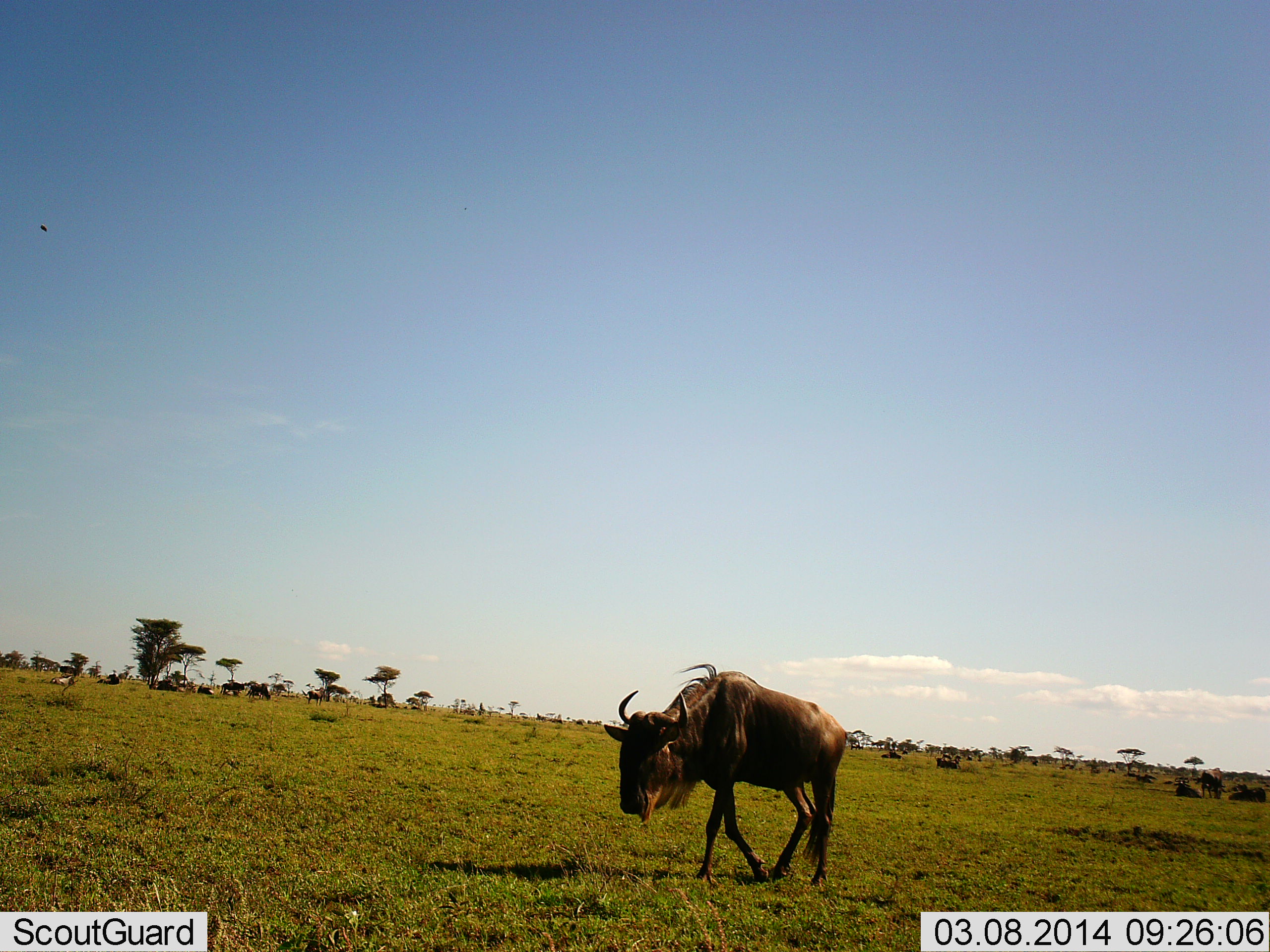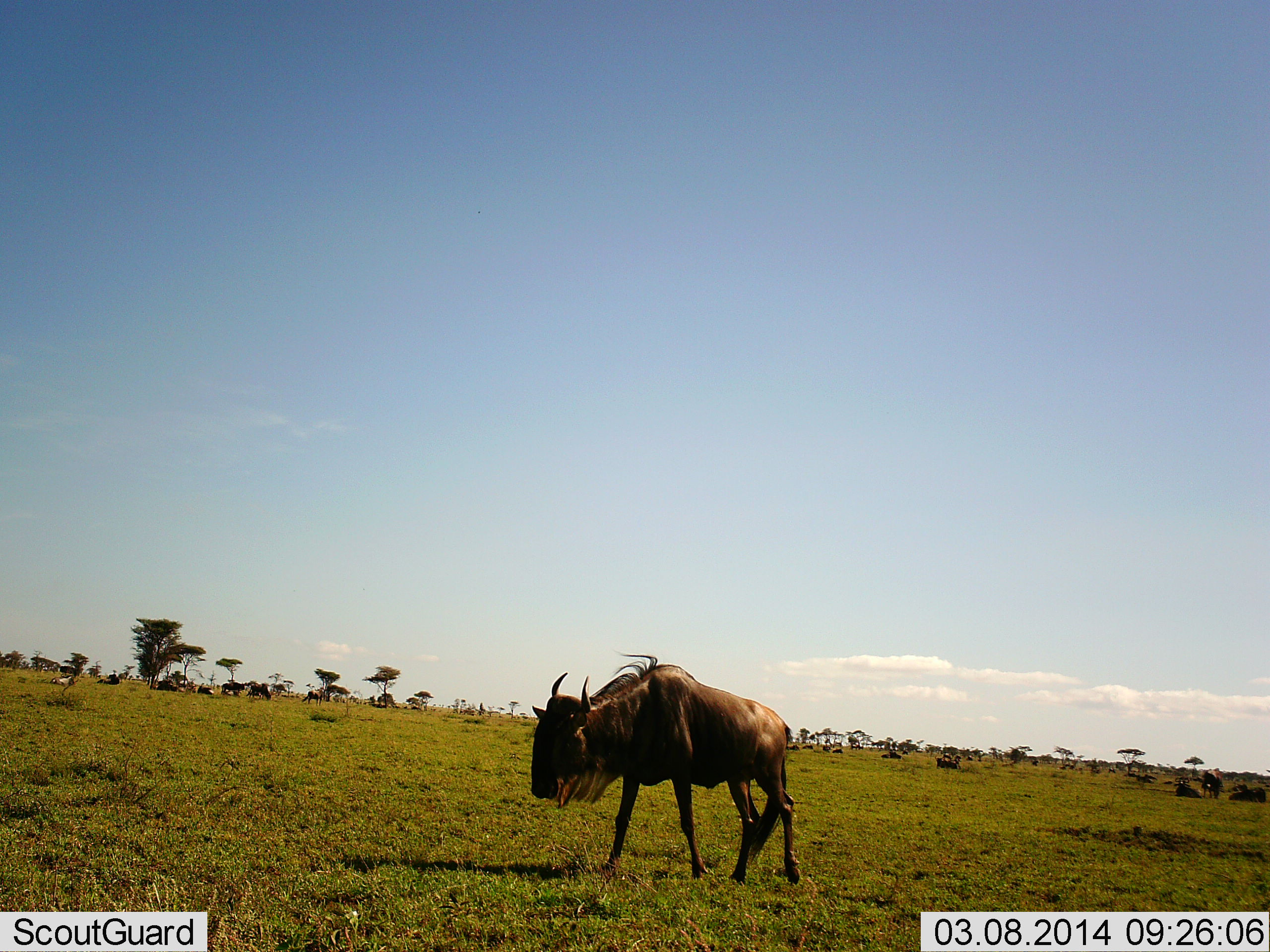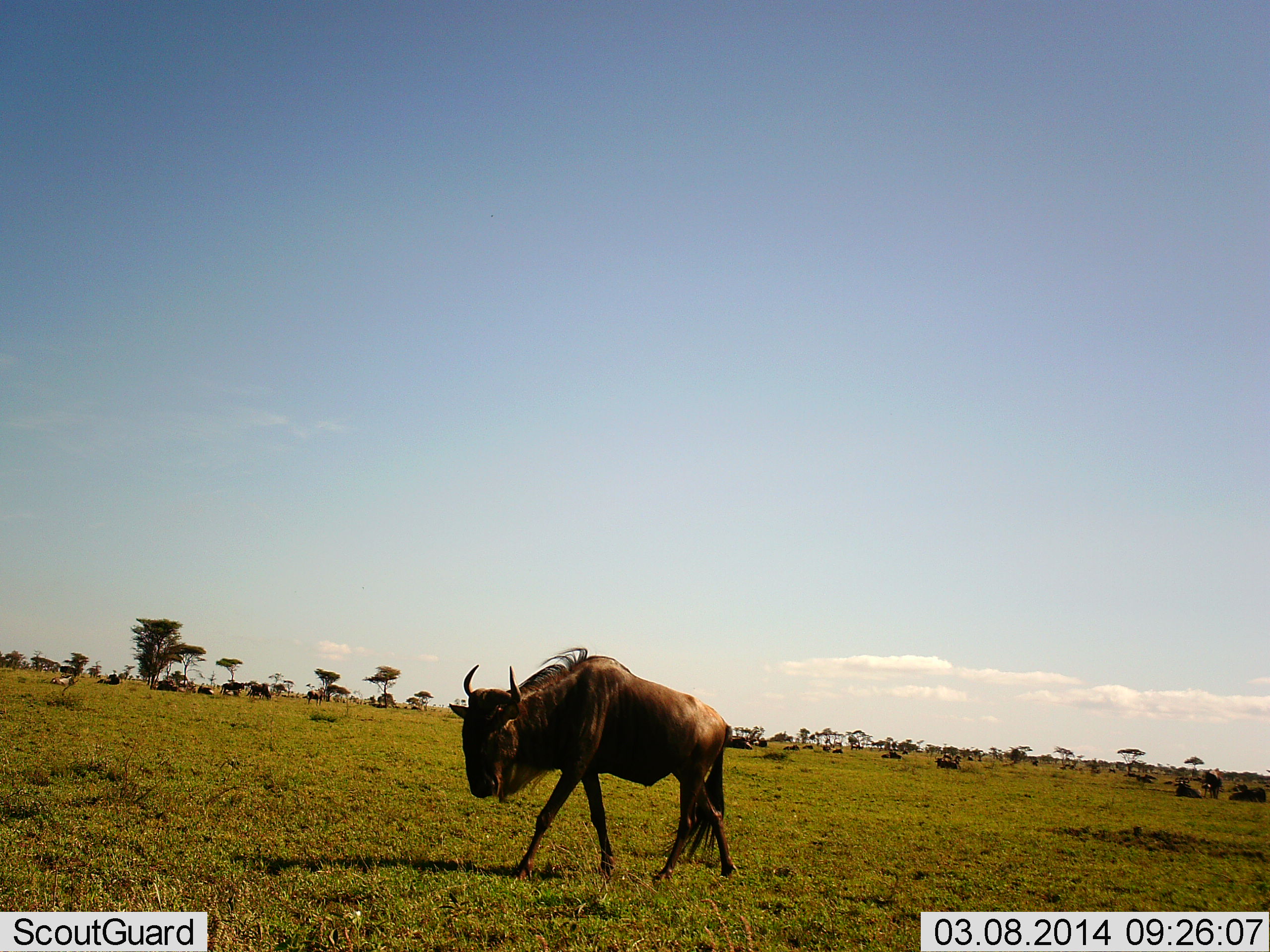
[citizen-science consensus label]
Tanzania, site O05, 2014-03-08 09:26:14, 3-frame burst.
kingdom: Animalia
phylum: Chordata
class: Mammalia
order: Artiodactyla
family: Bovidae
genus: Connochaetes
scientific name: Connochaetes taurinus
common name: blue wildebeest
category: wildebeest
Wildebeest (blue wildebeest) (Connochaetes taurinus), count 11-50. Behavior (volunteer vote fractions): standing 70%, resting 40%, moving 90%, interacting 10%. Young present (vote fraction): 0%. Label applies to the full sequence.